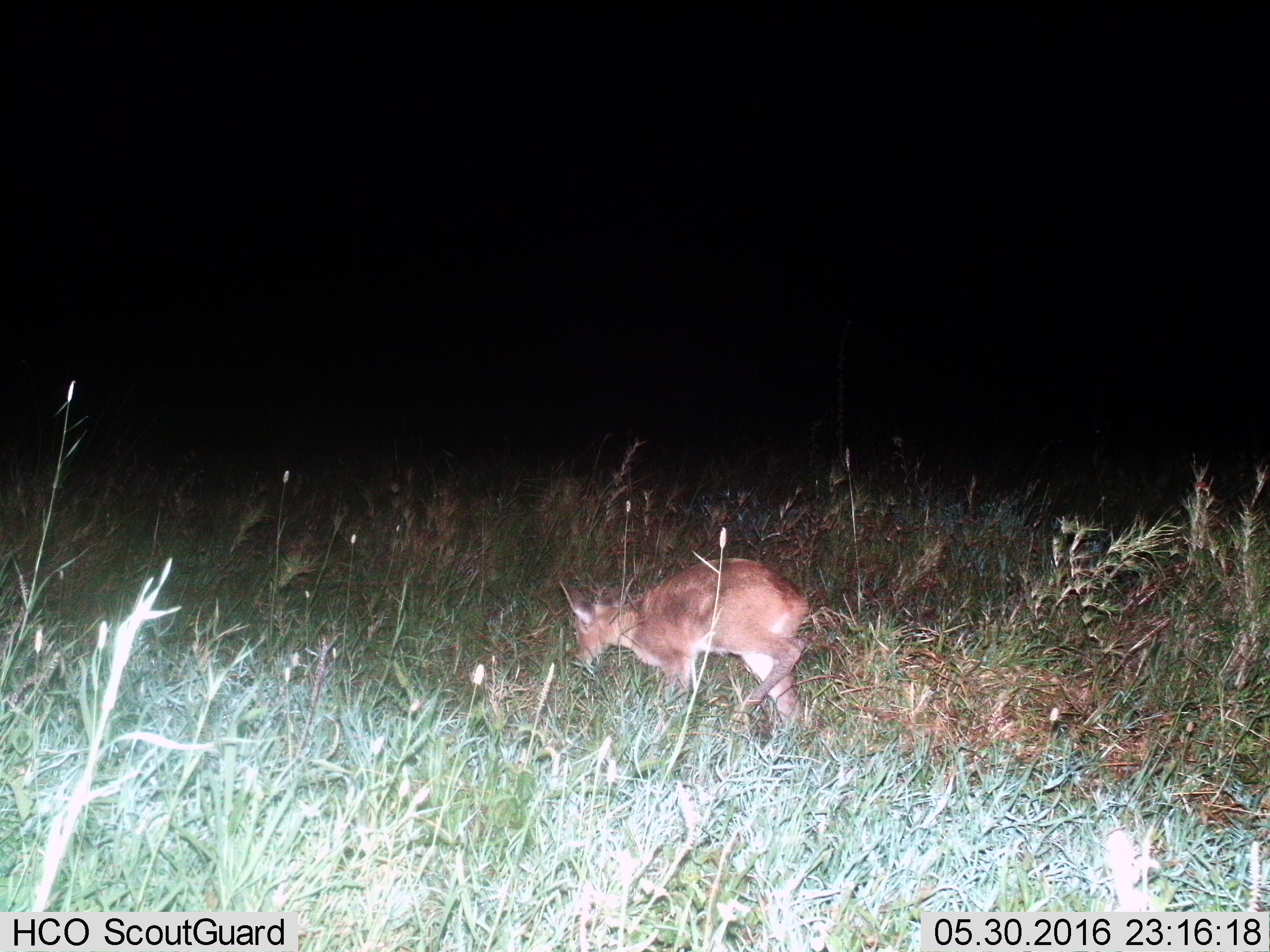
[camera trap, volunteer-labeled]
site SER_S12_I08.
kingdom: Animalia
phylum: Chordata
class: Mammalia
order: Artiodactyla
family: Bovidae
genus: Sylvicapra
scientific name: Sylvicapra grimmia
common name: common duiker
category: duikercommongrey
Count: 1.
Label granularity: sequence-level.